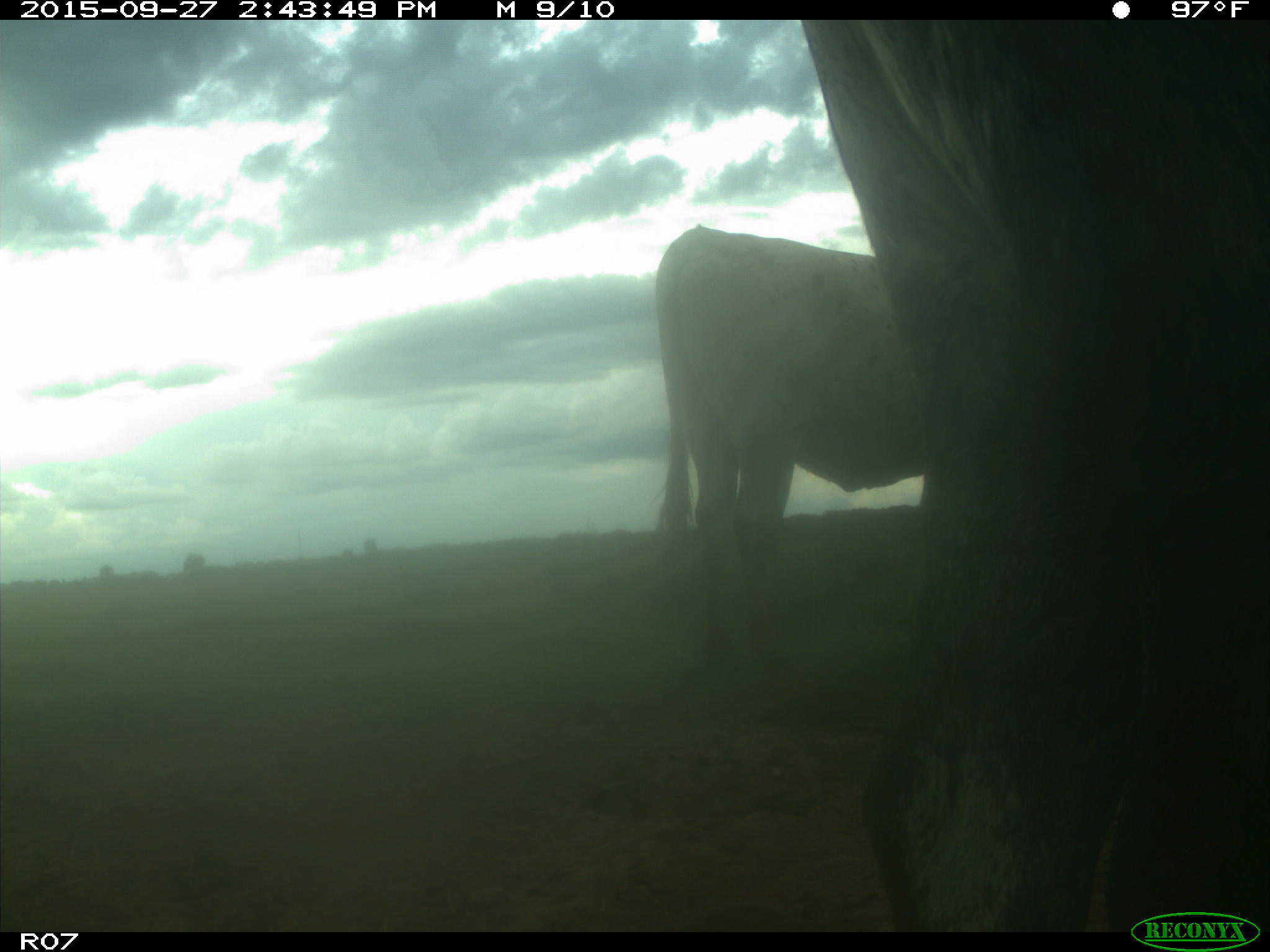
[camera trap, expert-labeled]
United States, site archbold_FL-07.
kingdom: Animalia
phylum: Chordata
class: Mammalia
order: Artiodactyla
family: Bovidae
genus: Bos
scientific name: Bos taurus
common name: domestic cow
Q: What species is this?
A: Bos taurus (domestic cow).